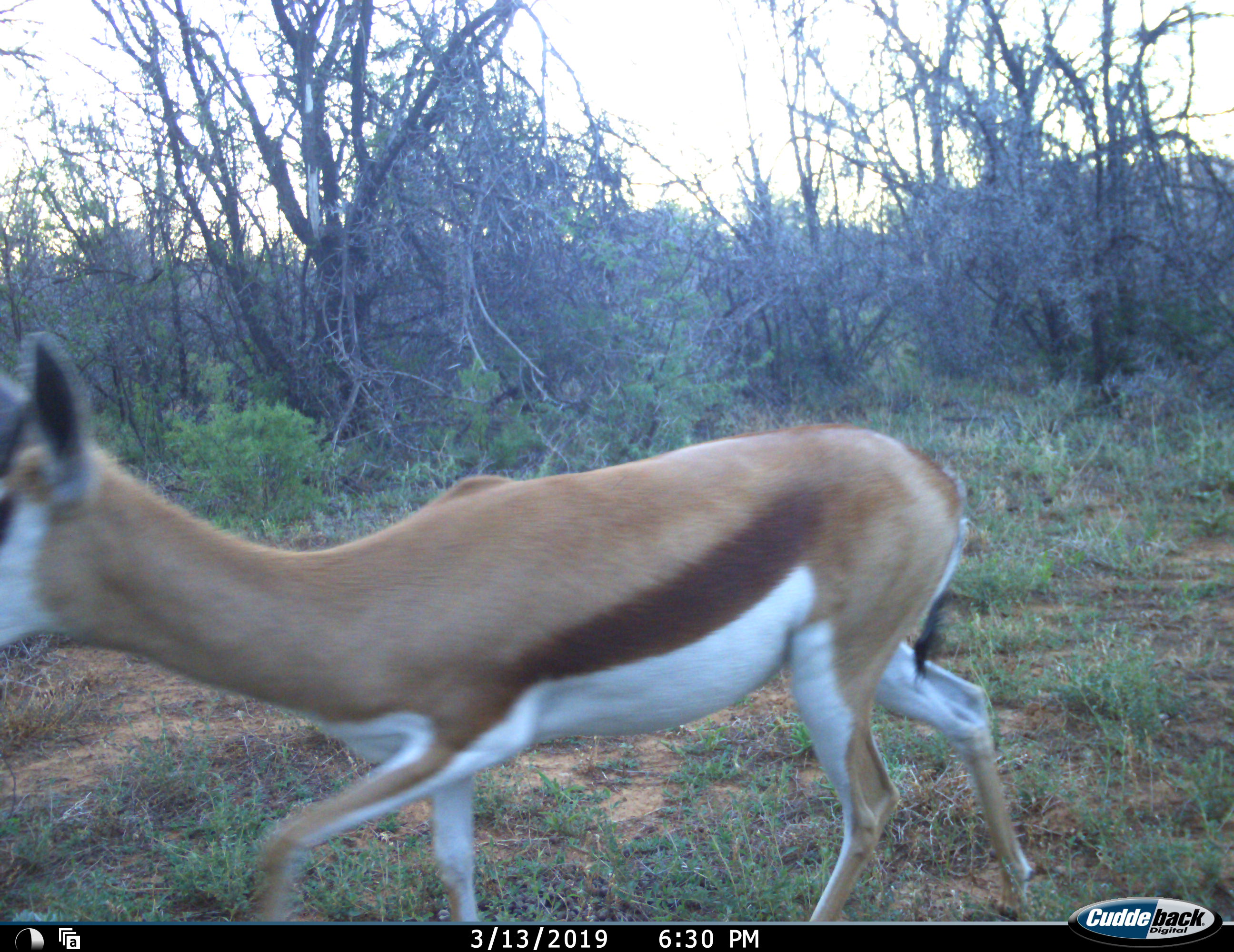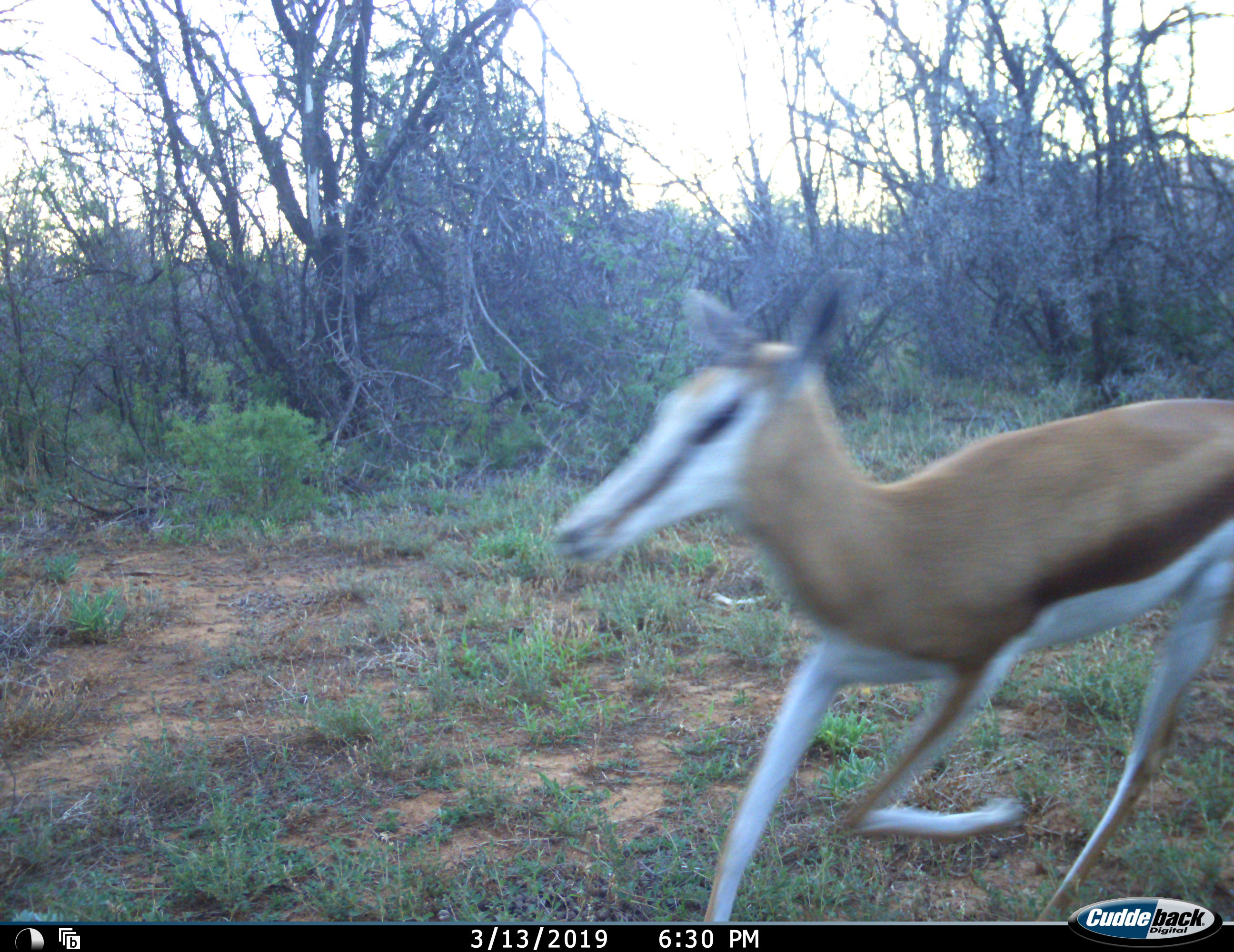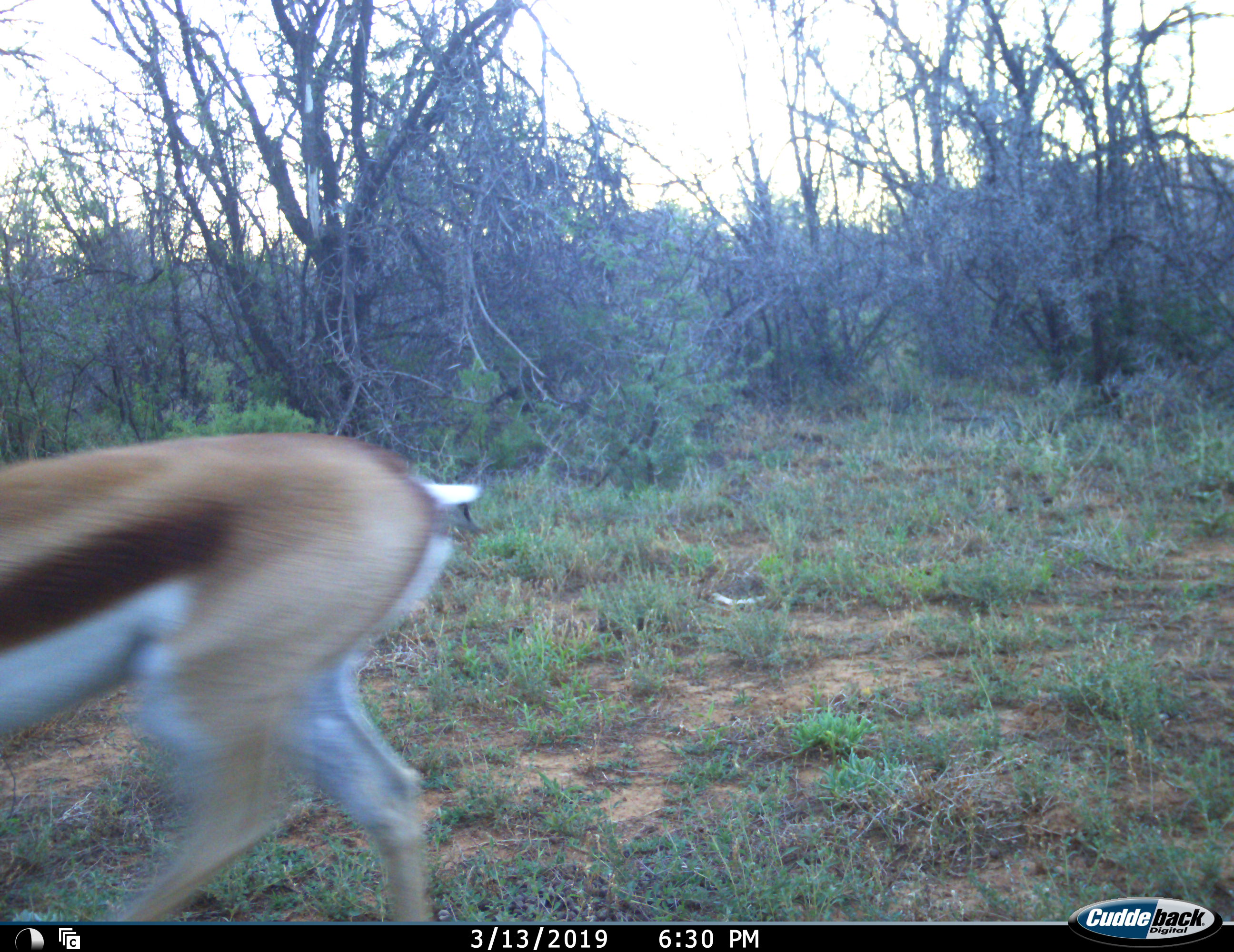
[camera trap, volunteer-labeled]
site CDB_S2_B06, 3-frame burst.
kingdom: Animalia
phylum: Chordata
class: Mammalia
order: Artiodactyla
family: Bovidae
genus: Antidorcas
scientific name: Antidorcas marsupialis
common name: springbok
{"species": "springbok (Antidorcas marsupialis)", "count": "1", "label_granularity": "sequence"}